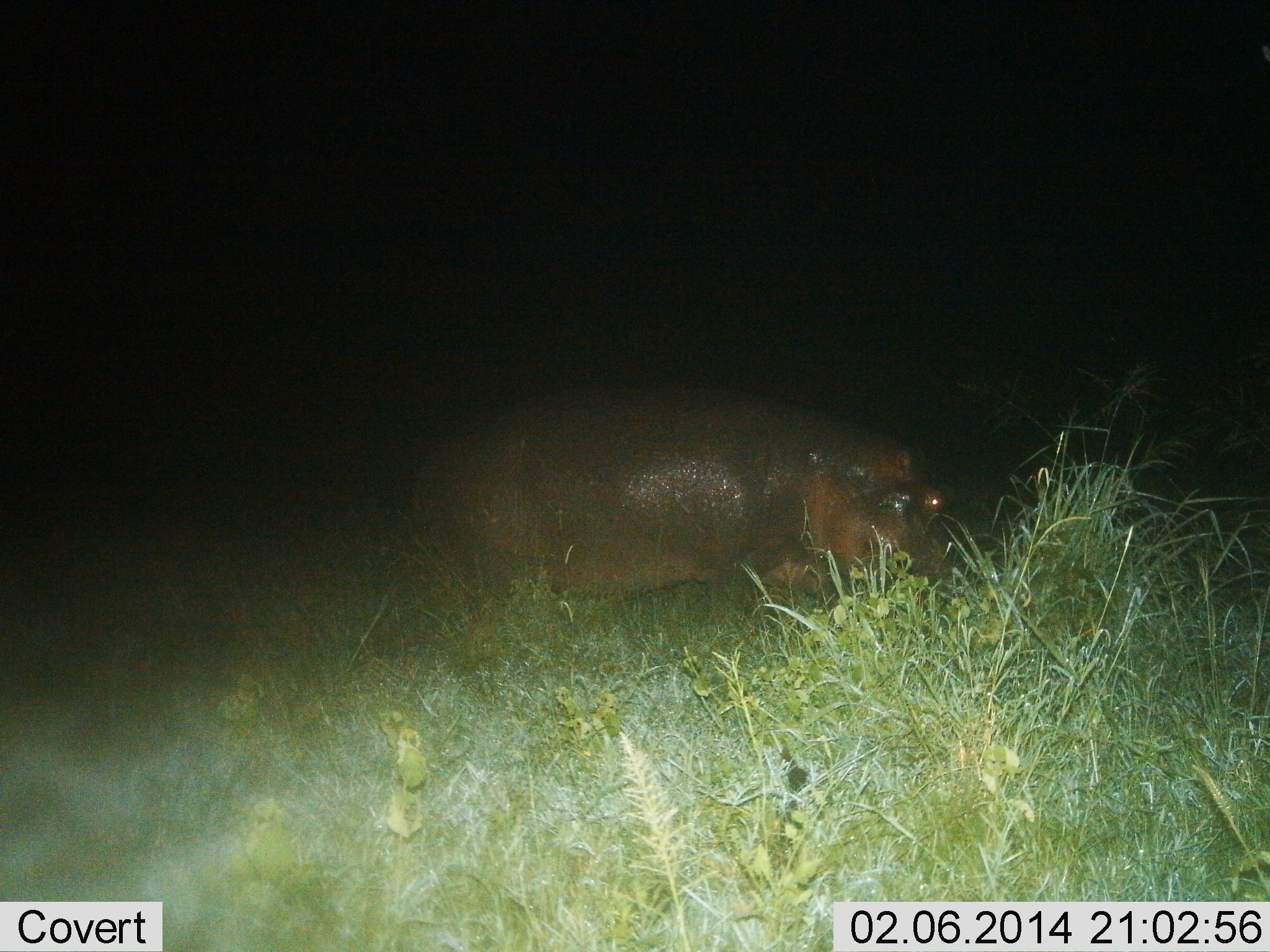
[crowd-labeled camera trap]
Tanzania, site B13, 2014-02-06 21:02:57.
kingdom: Animalia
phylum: Chordata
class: Mammalia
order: Artiodactyla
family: Hippopotamidae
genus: Hippopotamus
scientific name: Hippopotamus amphibius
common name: hippopotamus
Hippopotamus (Hippopotamus amphibius), count 1. Behavior (volunteer vote fractions): standing 50%, resting 10%, moving 30%, interacting 0%. Young present (vote fraction): 0%. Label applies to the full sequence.